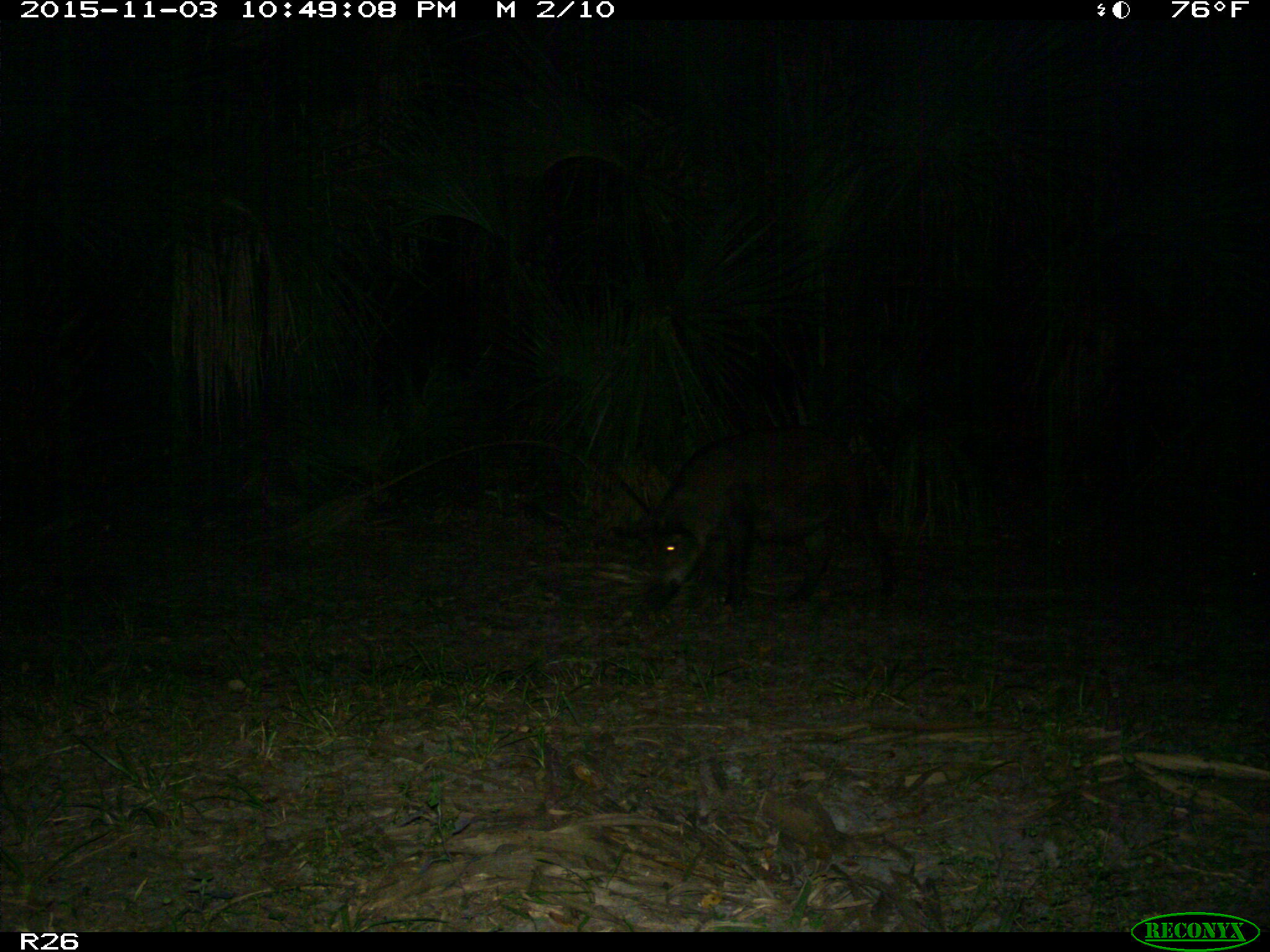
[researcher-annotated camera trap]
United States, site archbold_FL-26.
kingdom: Animalia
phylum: Chordata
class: Mammalia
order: Artiodactyla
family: Suidae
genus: Sus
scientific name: Sus scrofa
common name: wild boar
Sus scrofa (wild boar).